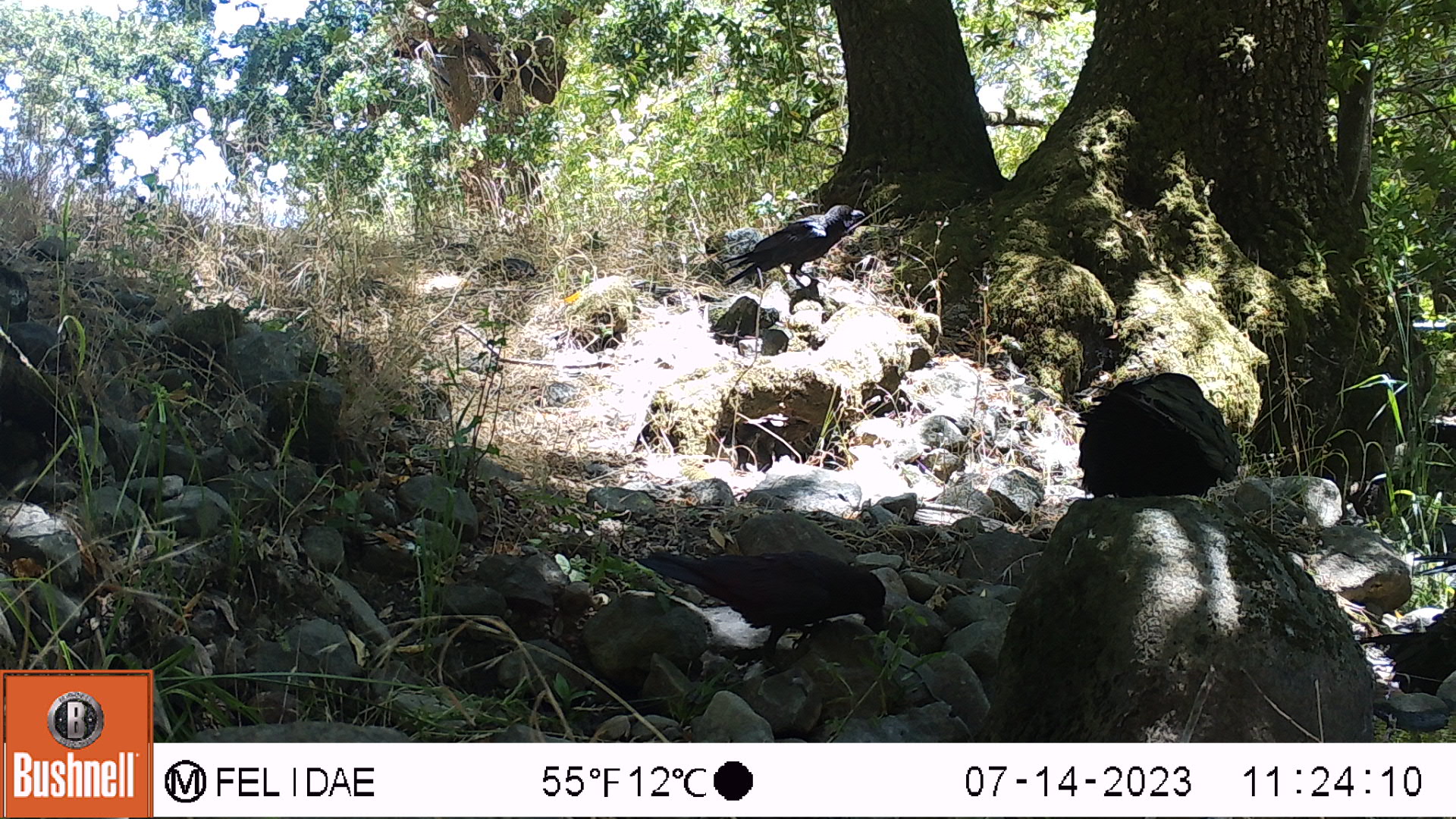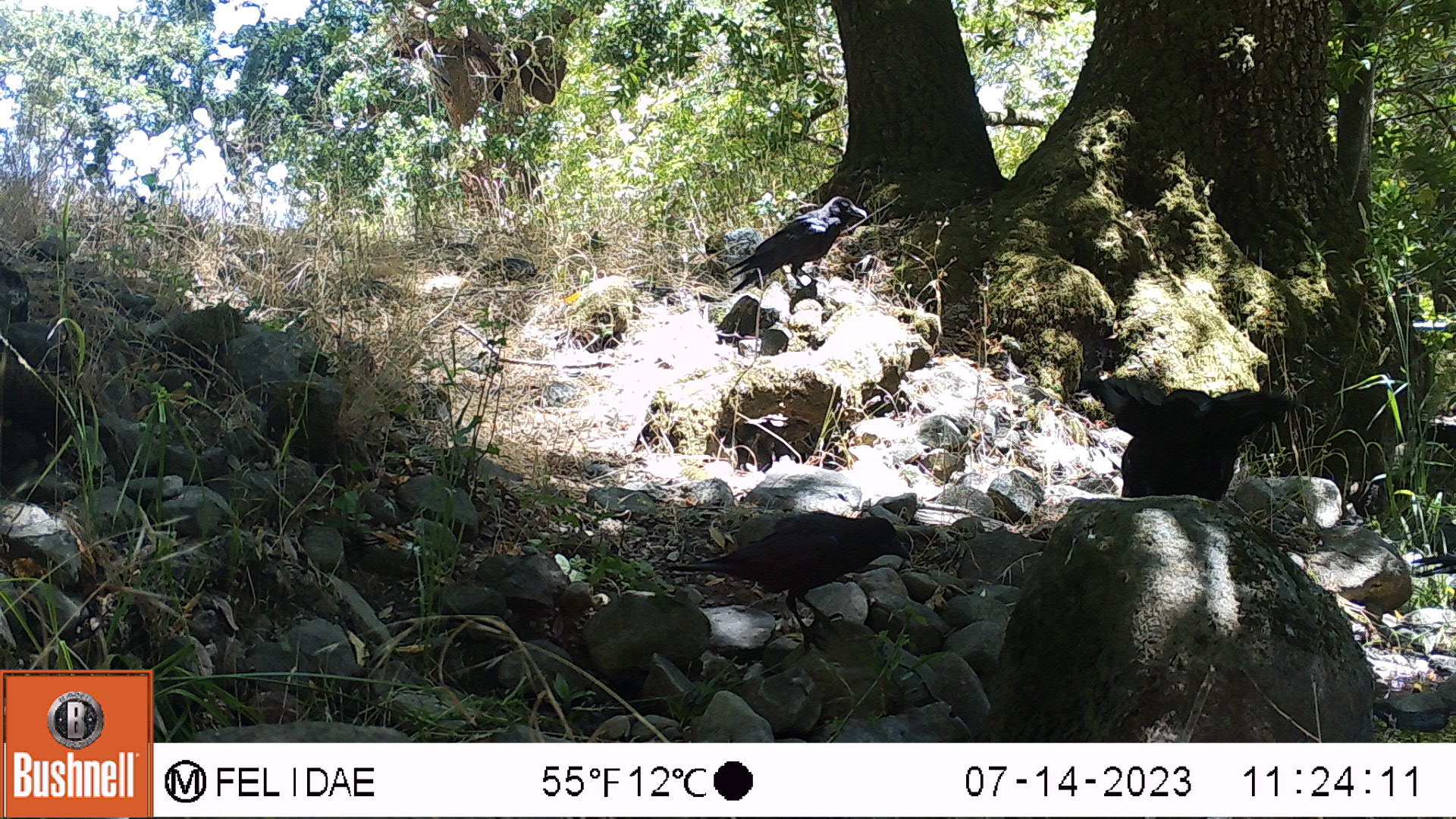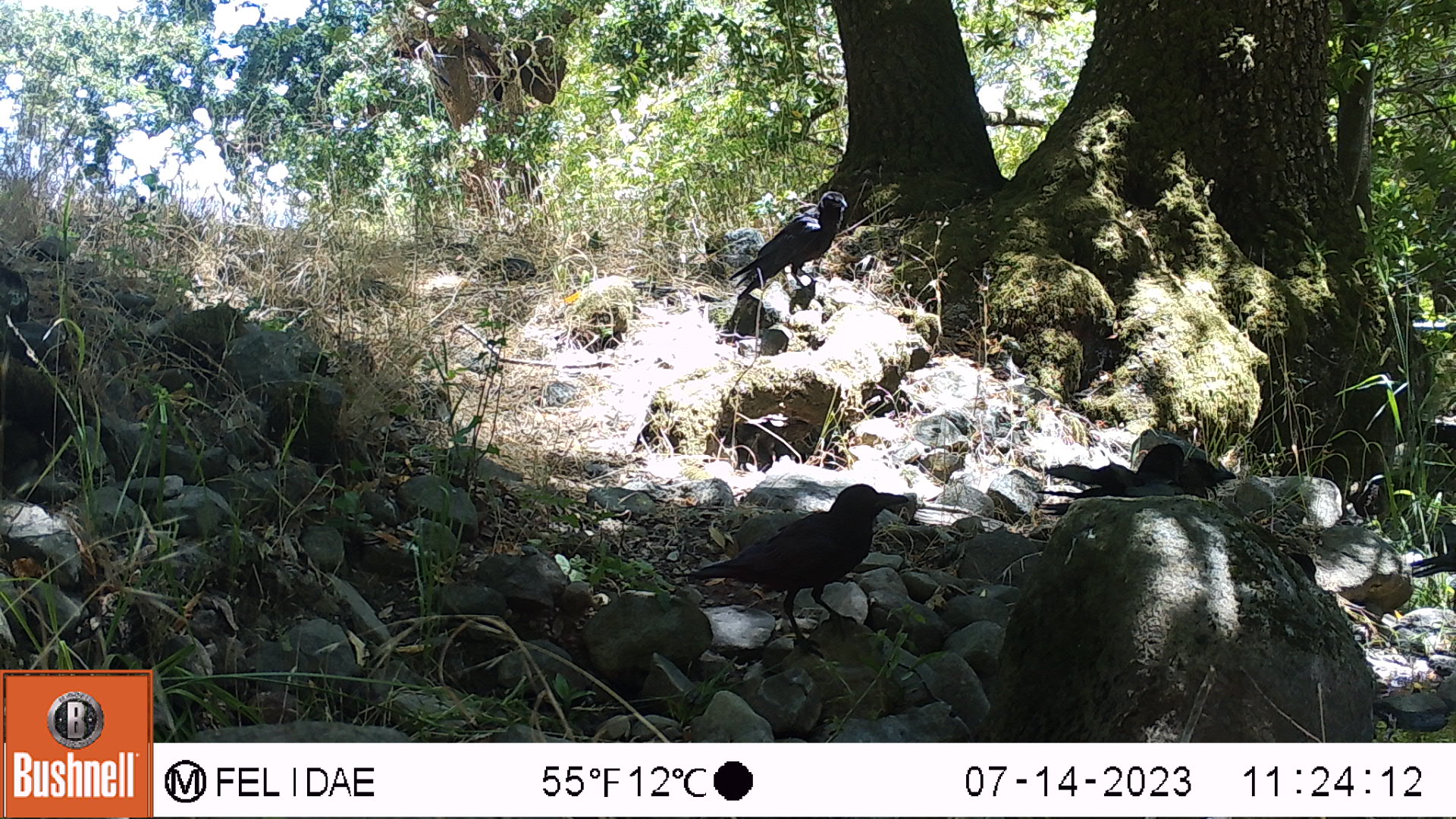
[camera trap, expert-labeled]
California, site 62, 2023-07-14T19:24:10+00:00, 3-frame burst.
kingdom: Animalia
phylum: Chordata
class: Aves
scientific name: Aves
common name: bird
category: unknown bird